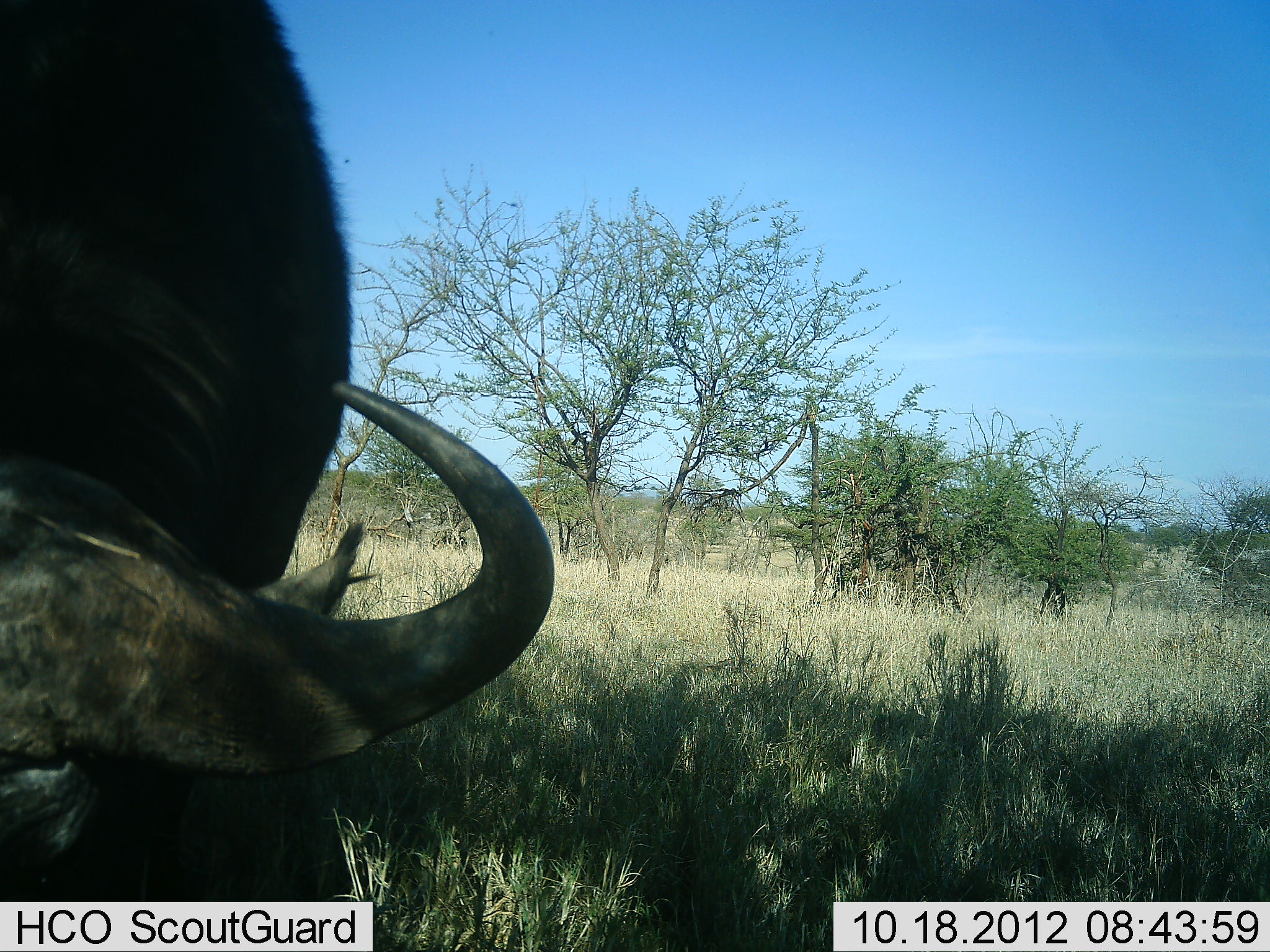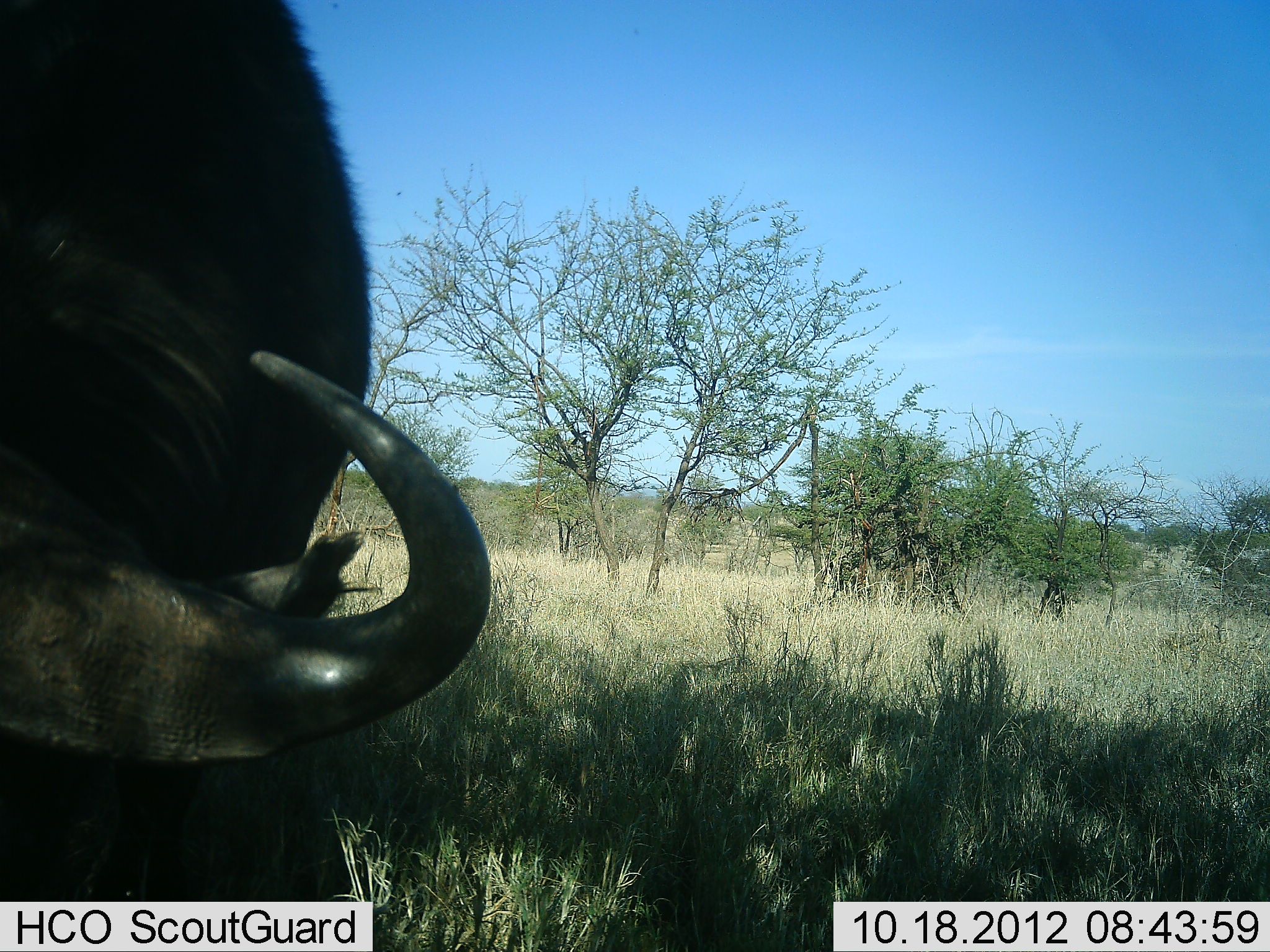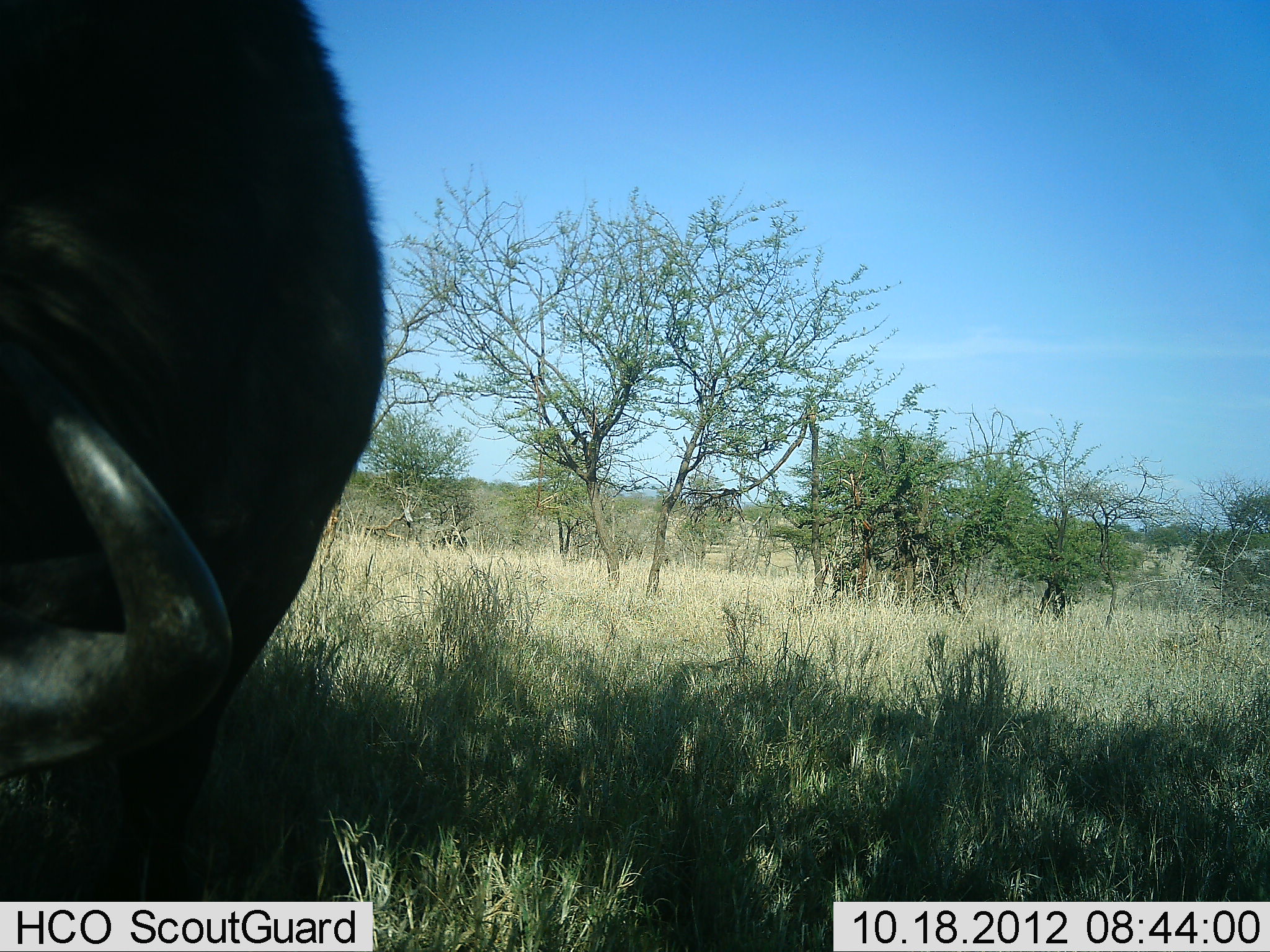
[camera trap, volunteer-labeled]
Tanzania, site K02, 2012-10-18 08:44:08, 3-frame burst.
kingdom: Animalia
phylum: Chordata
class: Mammalia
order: Artiodactyla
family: Bovidae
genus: Syncerus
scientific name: Syncerus caffer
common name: cape buffalo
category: buffalo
Buffalo (cape buffalo) (Syncerus caffer), count 1. Behavior (volunteer vote fractions): standing 30%, resting 0%, moving 0%, interacting 0%. Young present (vote fraction): 0%. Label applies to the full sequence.